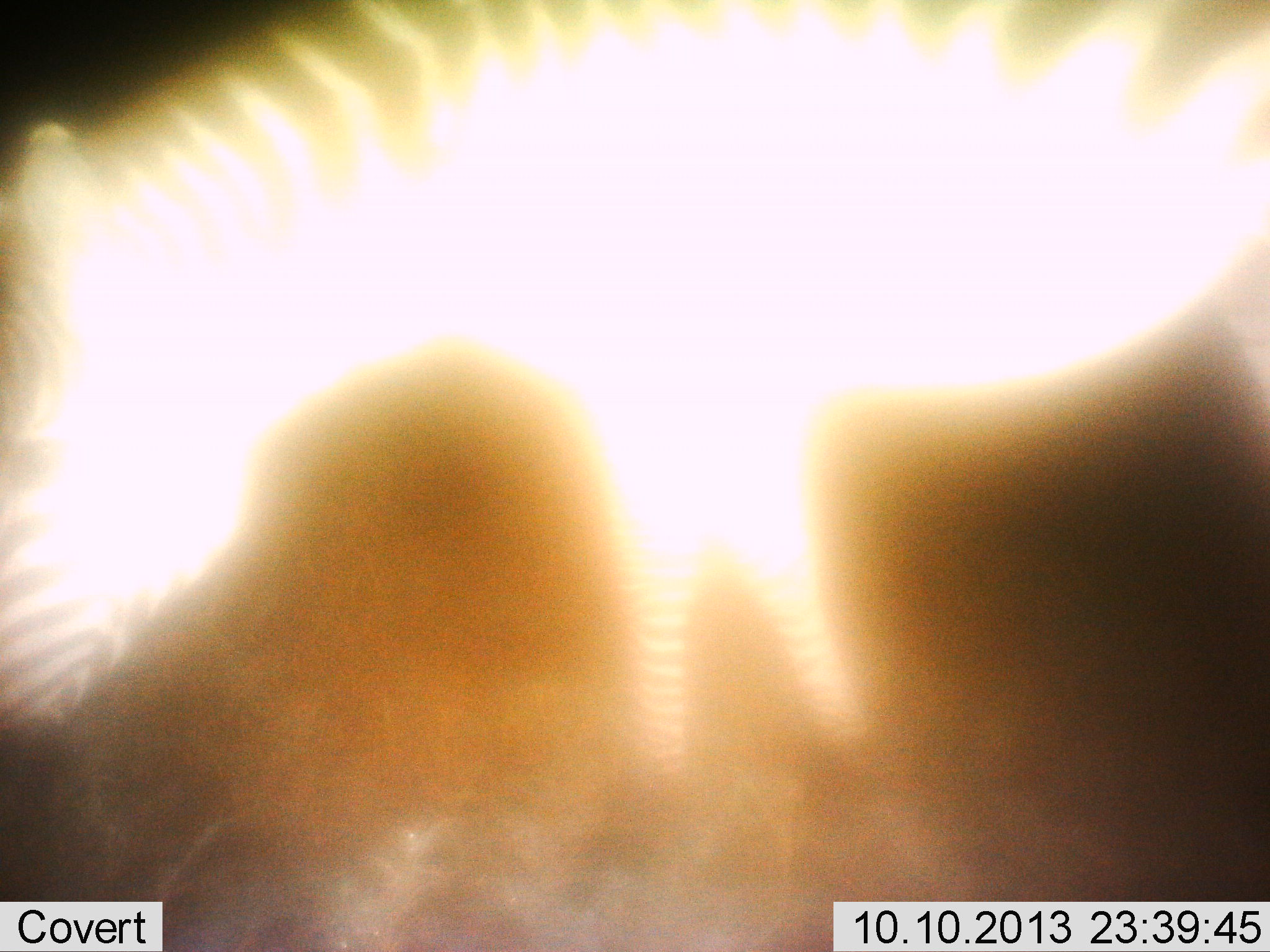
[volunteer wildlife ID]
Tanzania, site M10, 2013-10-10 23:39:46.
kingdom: Animalia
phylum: Chordata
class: Mammalia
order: Perissodactyla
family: Equidae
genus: Equus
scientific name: Equus quagga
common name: plains zebra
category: zebra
Zebra (plains zebra) (Equus quagga), count 1. Behavior (volunteer vote fractions): standing 71%, resting 0%, moving 14%, interacting 0%. Young present (vote fraction): 0%. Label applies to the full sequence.